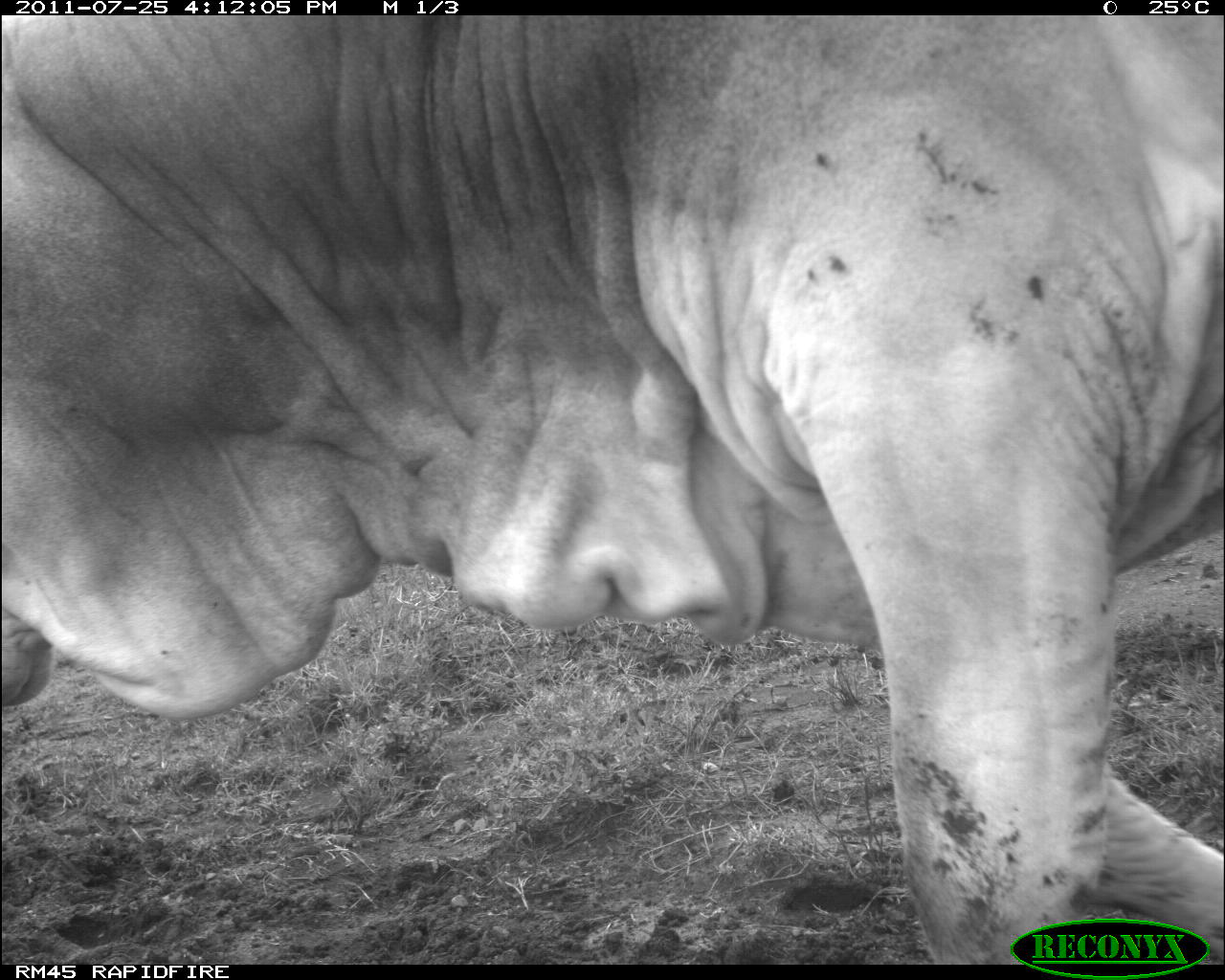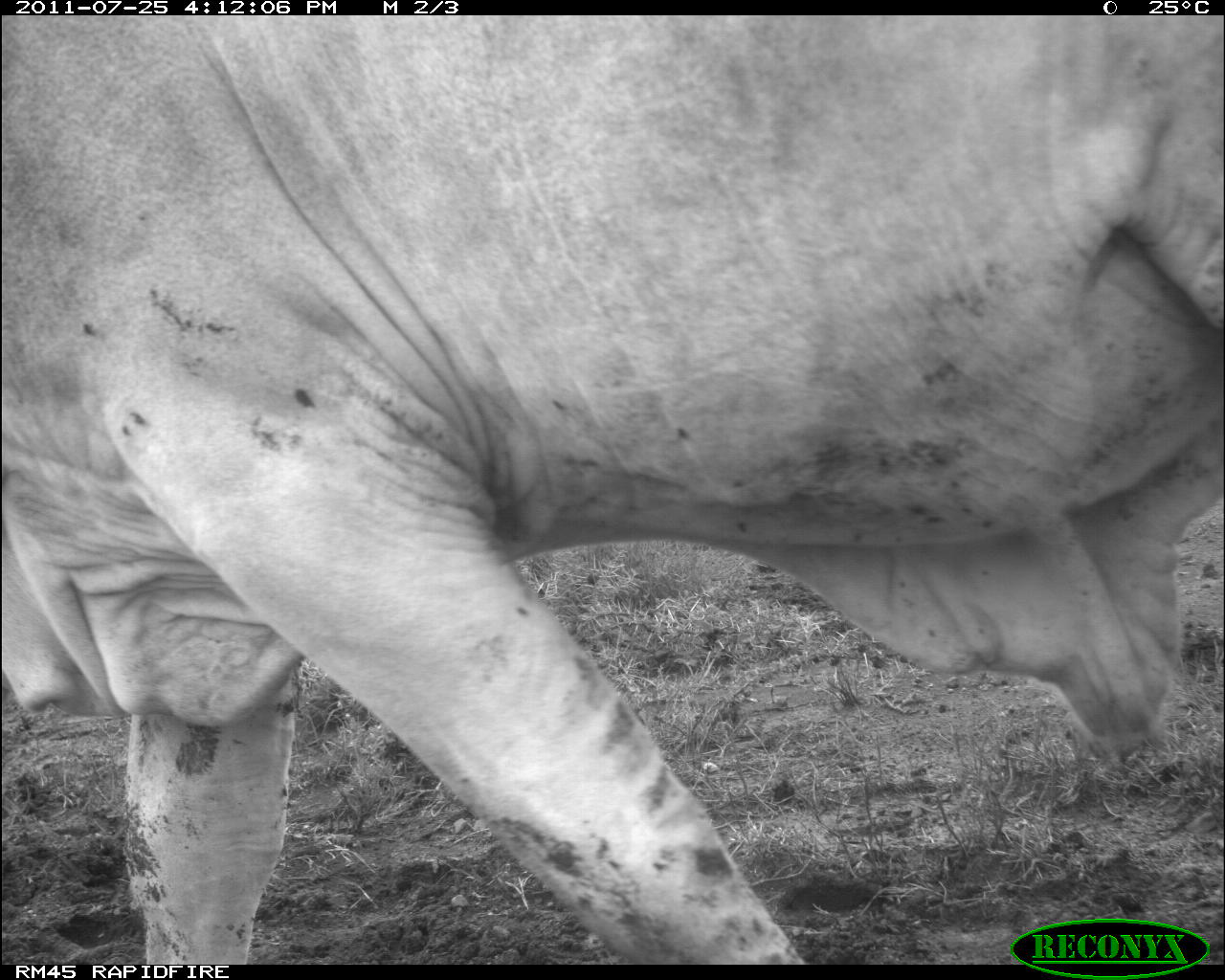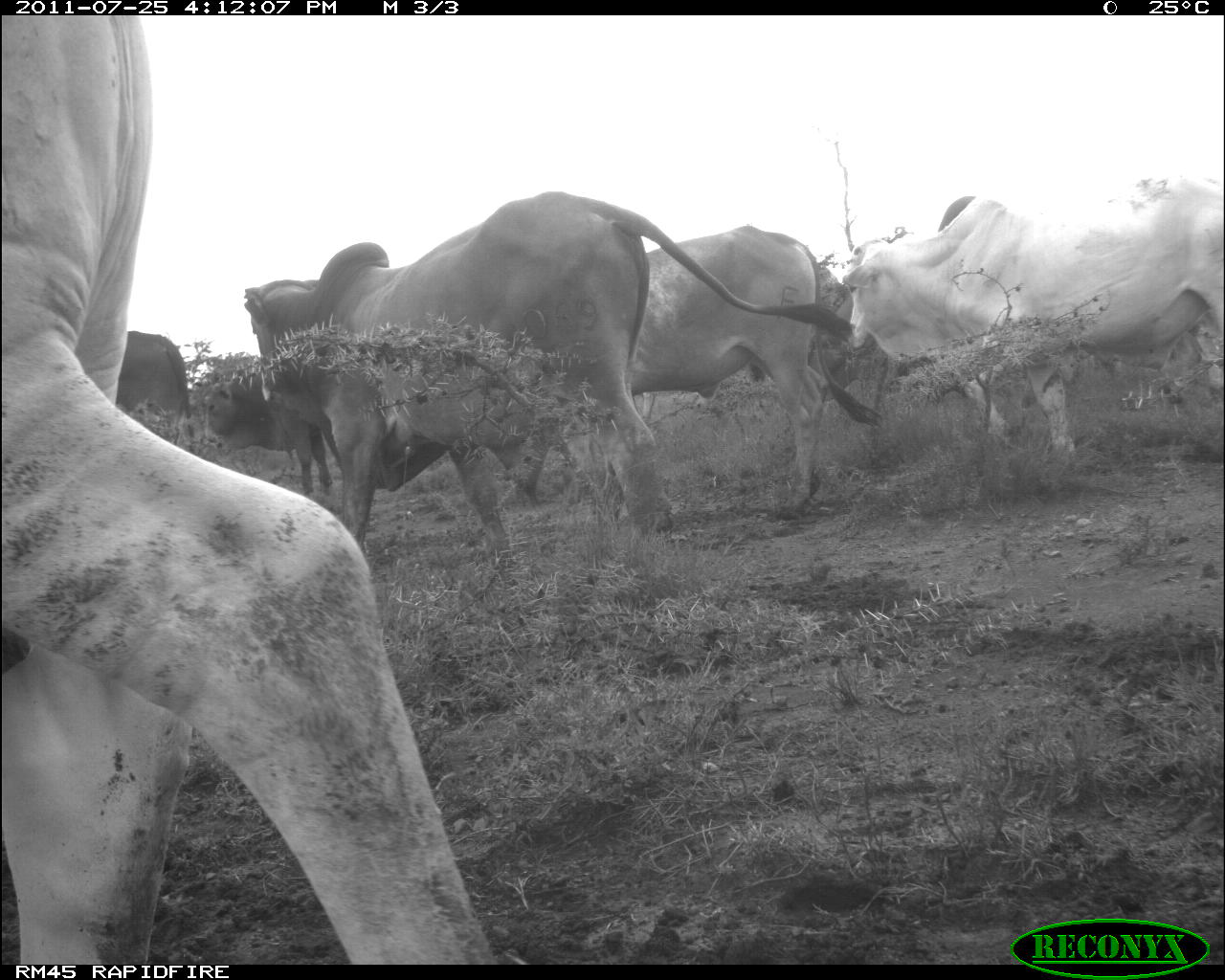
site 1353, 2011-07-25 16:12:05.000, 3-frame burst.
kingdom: Animalia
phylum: Chordata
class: Mammalia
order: Artiodactyla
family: Bovidae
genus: Bos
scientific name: Bos taurus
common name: domestic cattle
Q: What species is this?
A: Bos taurus (domestic cattle).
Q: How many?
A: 1.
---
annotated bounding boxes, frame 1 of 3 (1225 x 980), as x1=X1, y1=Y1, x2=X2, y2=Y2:
bos taurus: x1=2, y1=15, x2=1223, y2=965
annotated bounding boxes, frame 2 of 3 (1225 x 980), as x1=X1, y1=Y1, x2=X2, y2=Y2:
bos taurus: x1=1, y1=14, x2=1224, y2=968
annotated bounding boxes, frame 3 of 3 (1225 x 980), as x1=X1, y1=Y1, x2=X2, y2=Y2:
bos taurus: x1=2, y1=15, x2=490, y2=967; x1=241, y1=191, x2=852, y2=571; x1=843, y1=184, x2=1224, y2=455; x1=574, y1=225, x2=883, y2=517; x1=198, y1=370, x2=331, y2=492; x1=116, y1=331, x2=192, y2=435